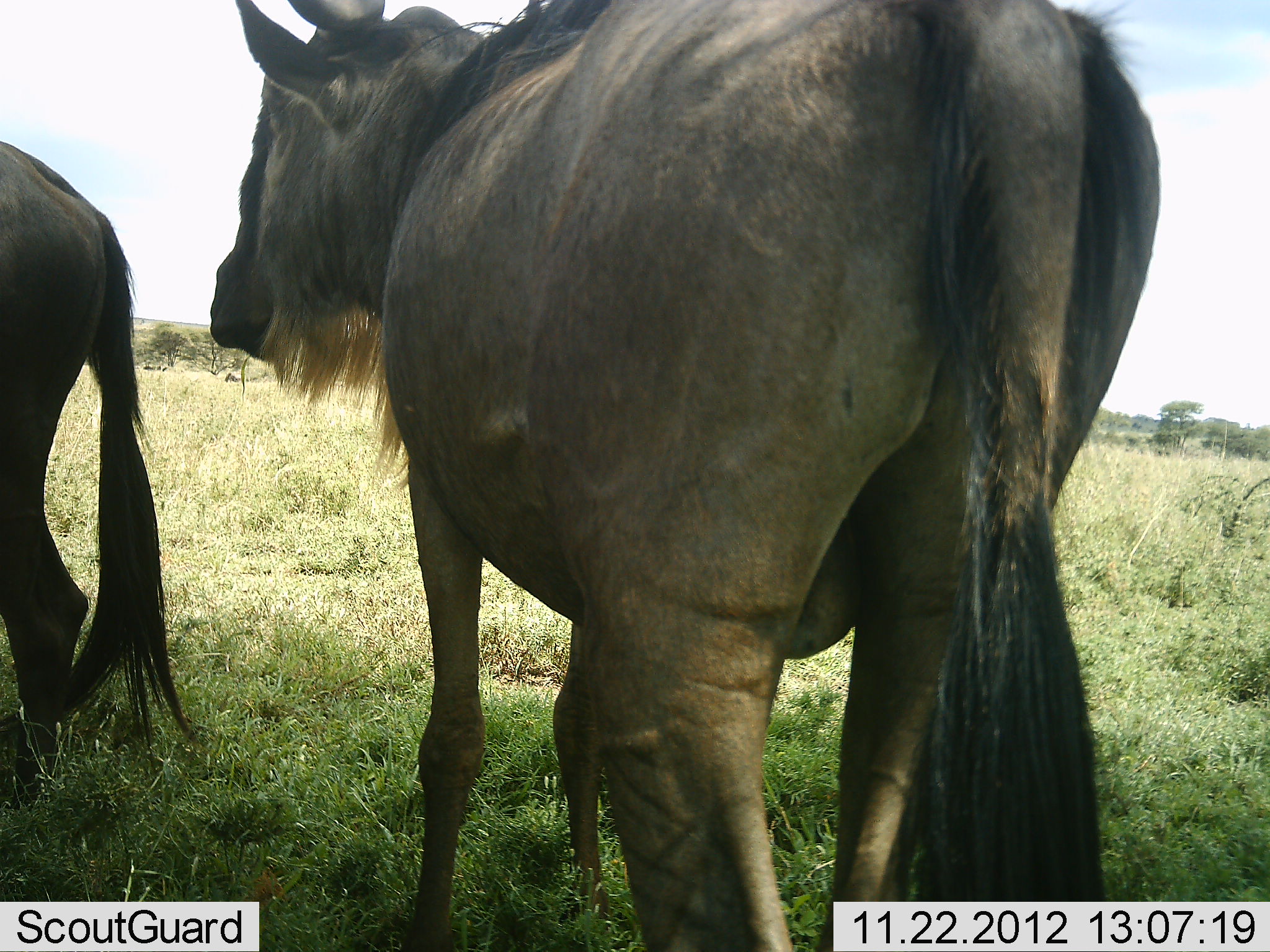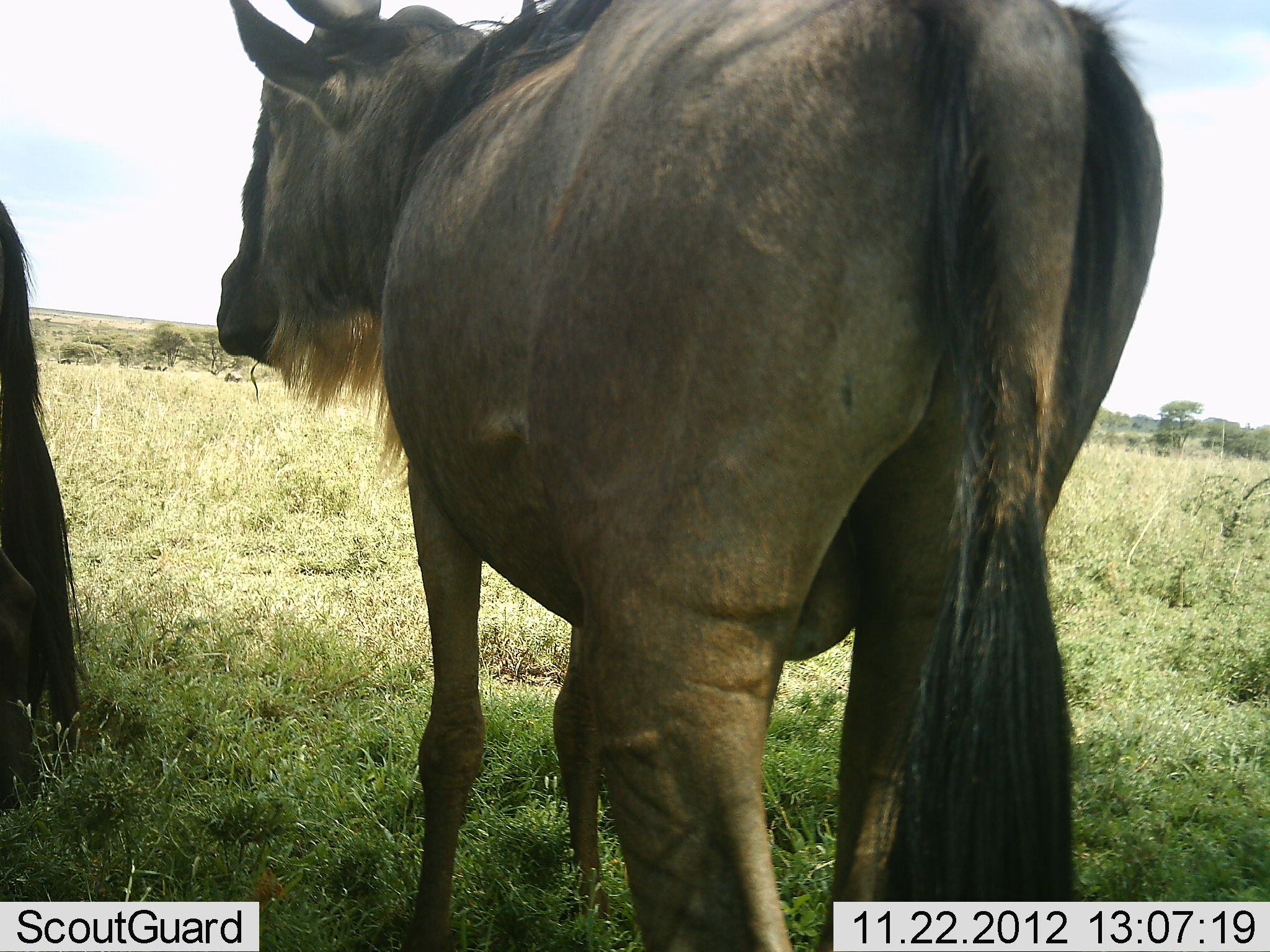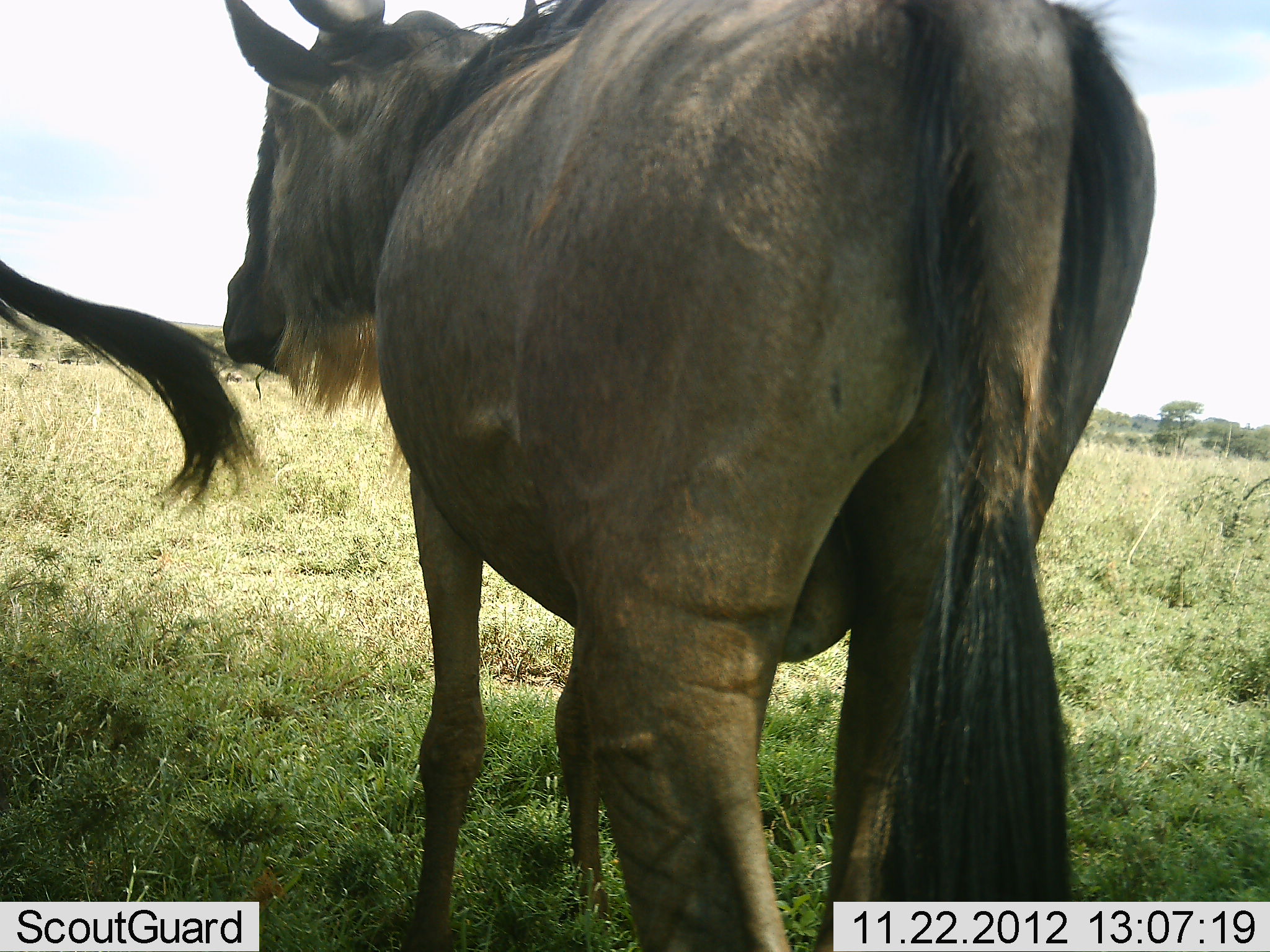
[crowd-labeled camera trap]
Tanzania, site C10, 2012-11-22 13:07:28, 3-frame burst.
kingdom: Animalia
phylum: Chordata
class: Mammalia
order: Artiodactyla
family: Bovidae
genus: Connochaetes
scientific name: Connochaetes taurinus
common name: blue wildebeest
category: wildebeest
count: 2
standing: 90%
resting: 0%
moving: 10%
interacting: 0%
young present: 0%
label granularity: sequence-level